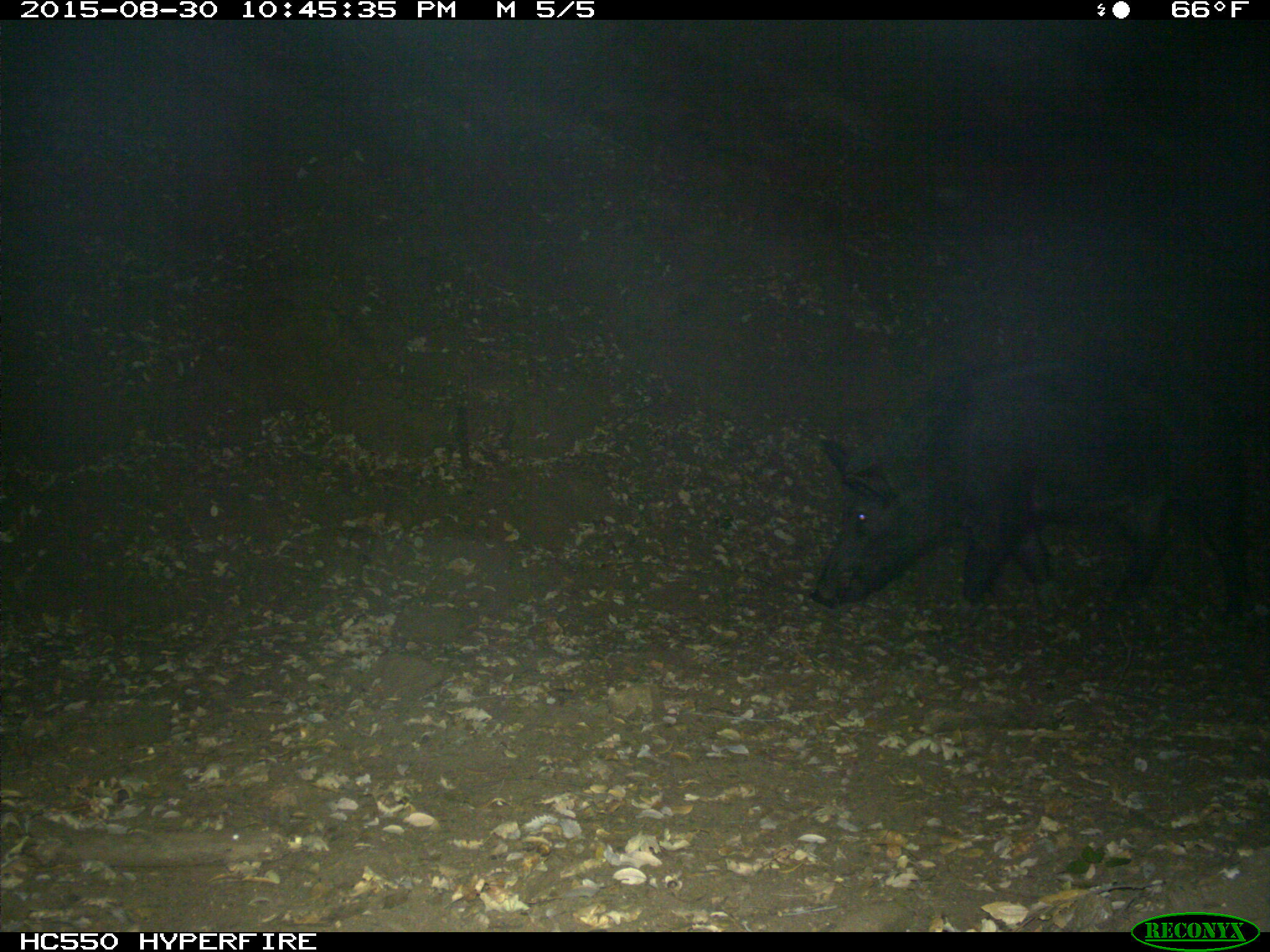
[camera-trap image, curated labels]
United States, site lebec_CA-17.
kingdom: Animalia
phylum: Chordata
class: Mammalia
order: Artiodactyla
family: Suidae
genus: Sus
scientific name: Sus scrofa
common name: wild boar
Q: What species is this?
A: Sus scrofa (wild boar).